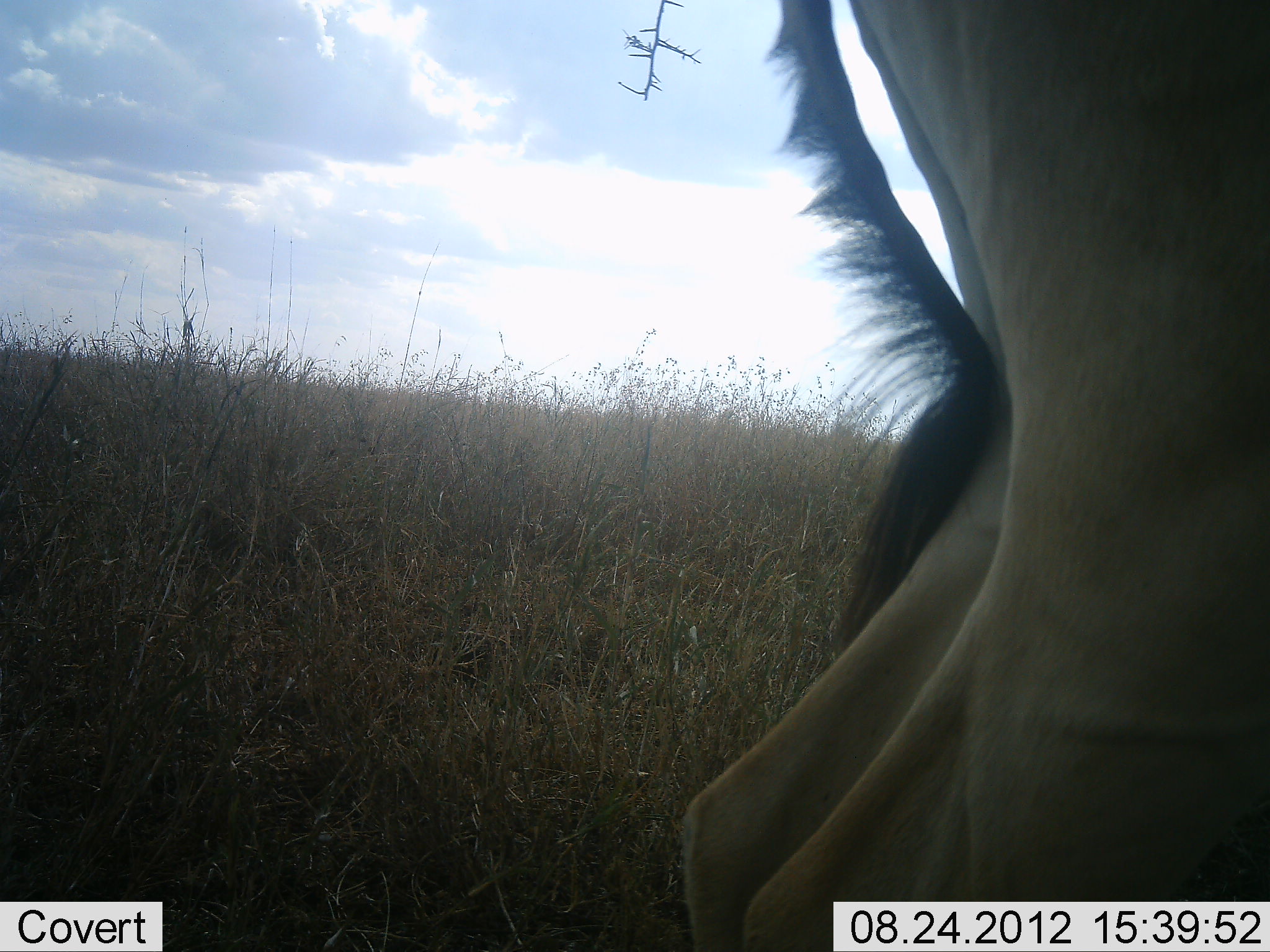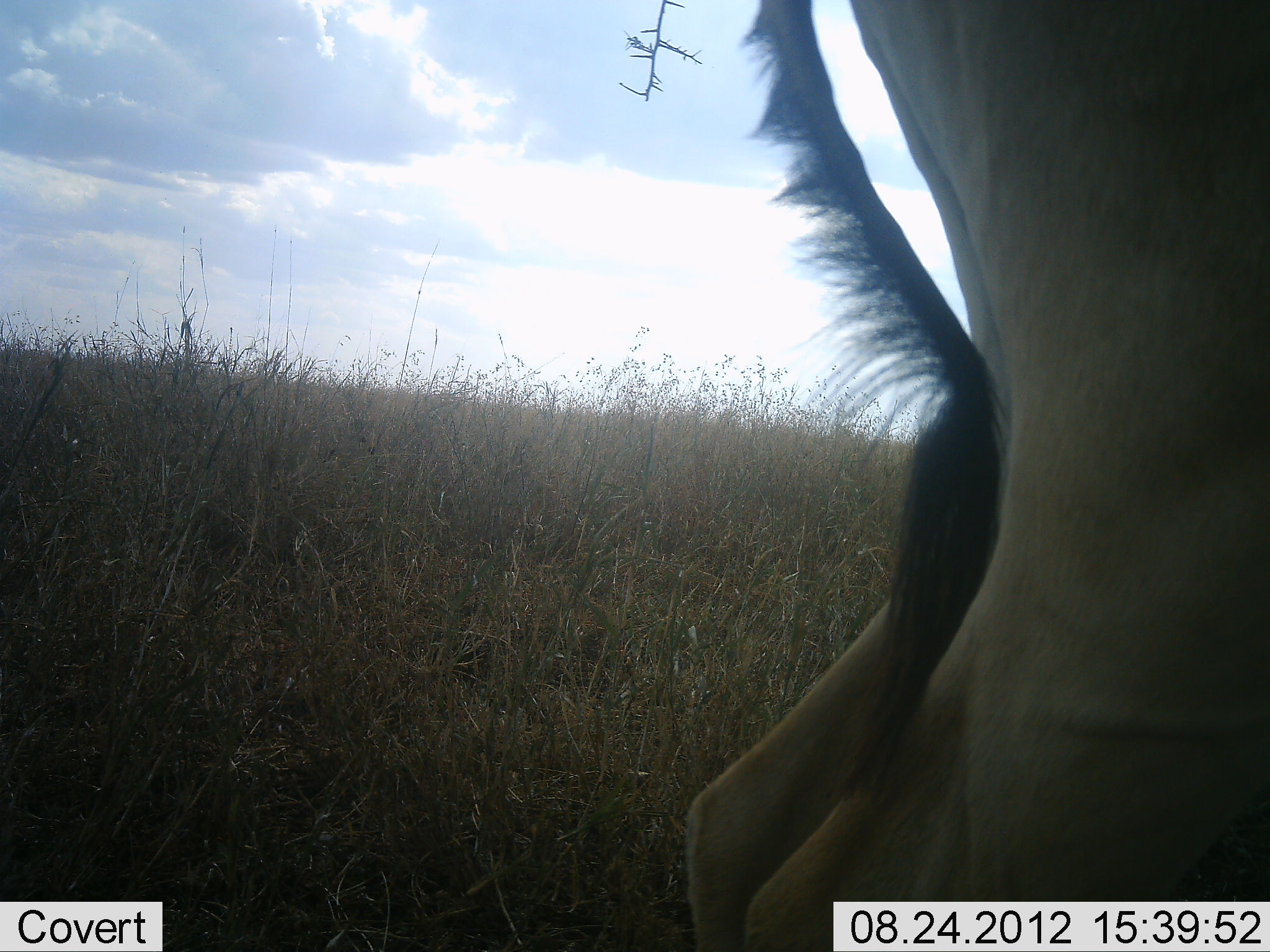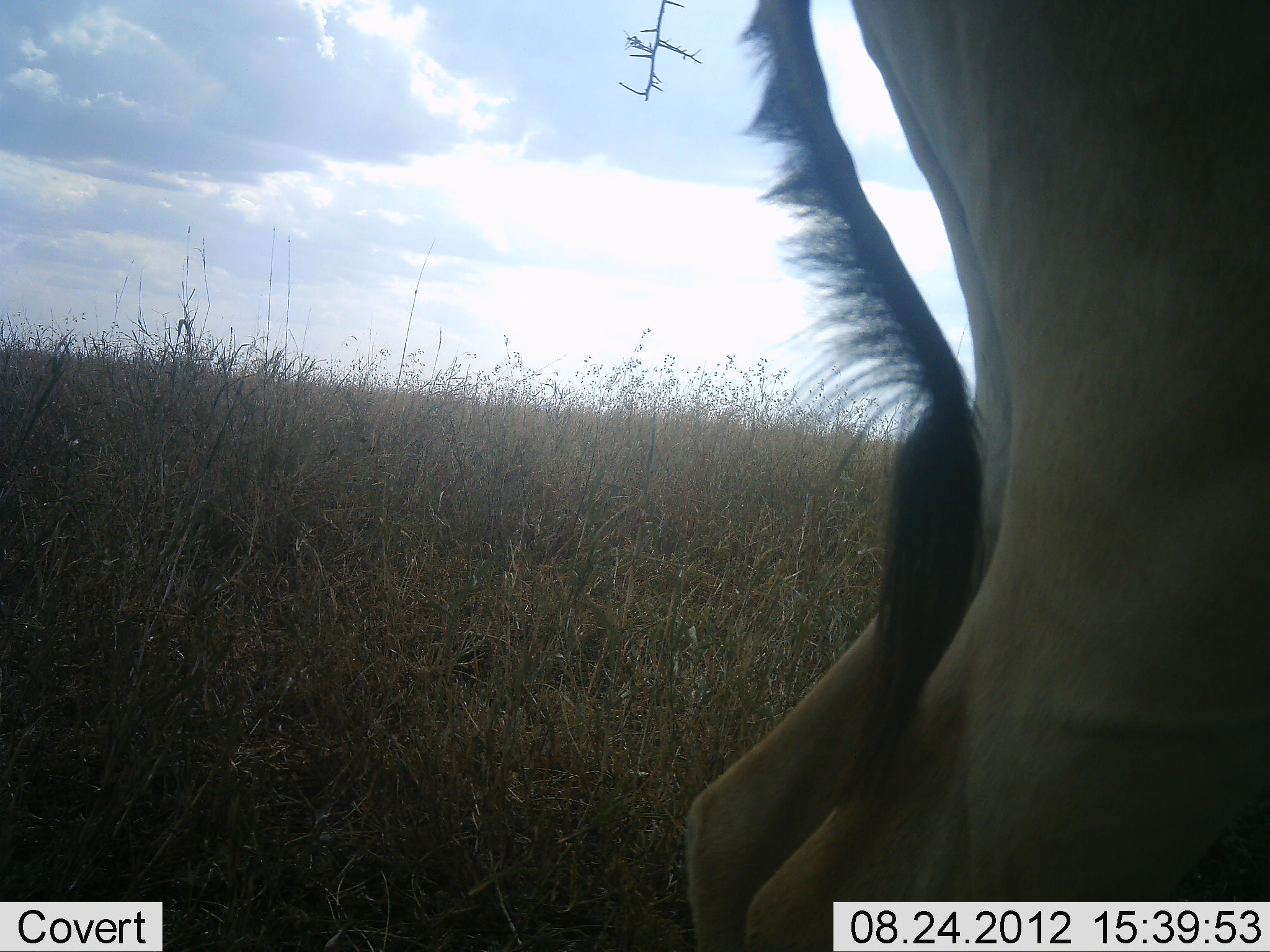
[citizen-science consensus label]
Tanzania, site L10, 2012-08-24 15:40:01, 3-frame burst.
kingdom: Animalia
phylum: Chordata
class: Mammalia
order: Artiodactyla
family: Bovidae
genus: Tragelaphus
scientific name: Tragelaphus oryx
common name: eland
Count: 1.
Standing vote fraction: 100%.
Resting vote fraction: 0%.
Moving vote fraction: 0%.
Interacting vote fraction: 0%.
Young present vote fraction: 0%.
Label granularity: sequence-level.